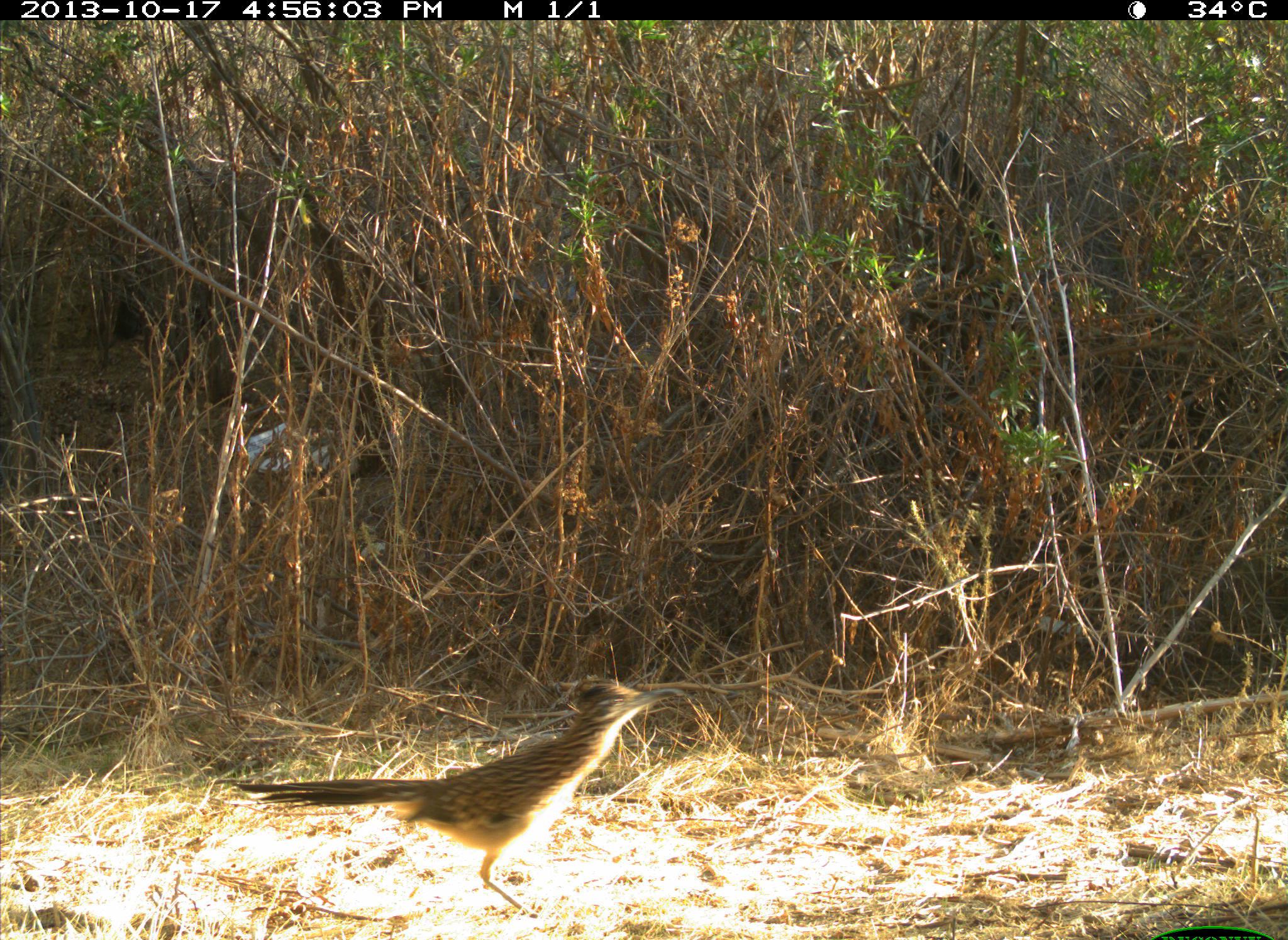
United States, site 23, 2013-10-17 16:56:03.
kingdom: Animalia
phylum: Chordata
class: Aves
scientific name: Aves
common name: bird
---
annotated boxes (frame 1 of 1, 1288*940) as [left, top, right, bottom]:
bird: [237, 681, 685, 922]